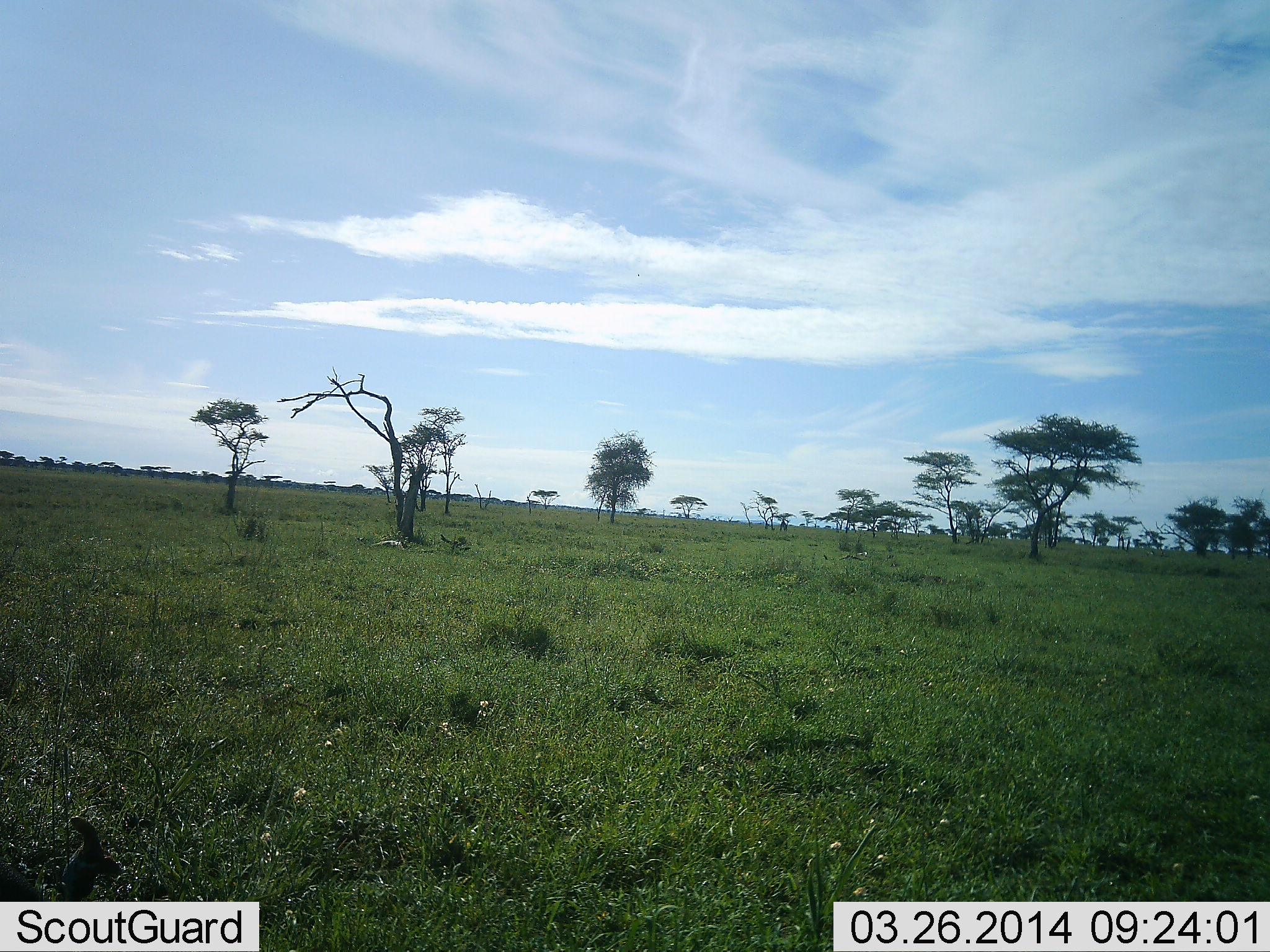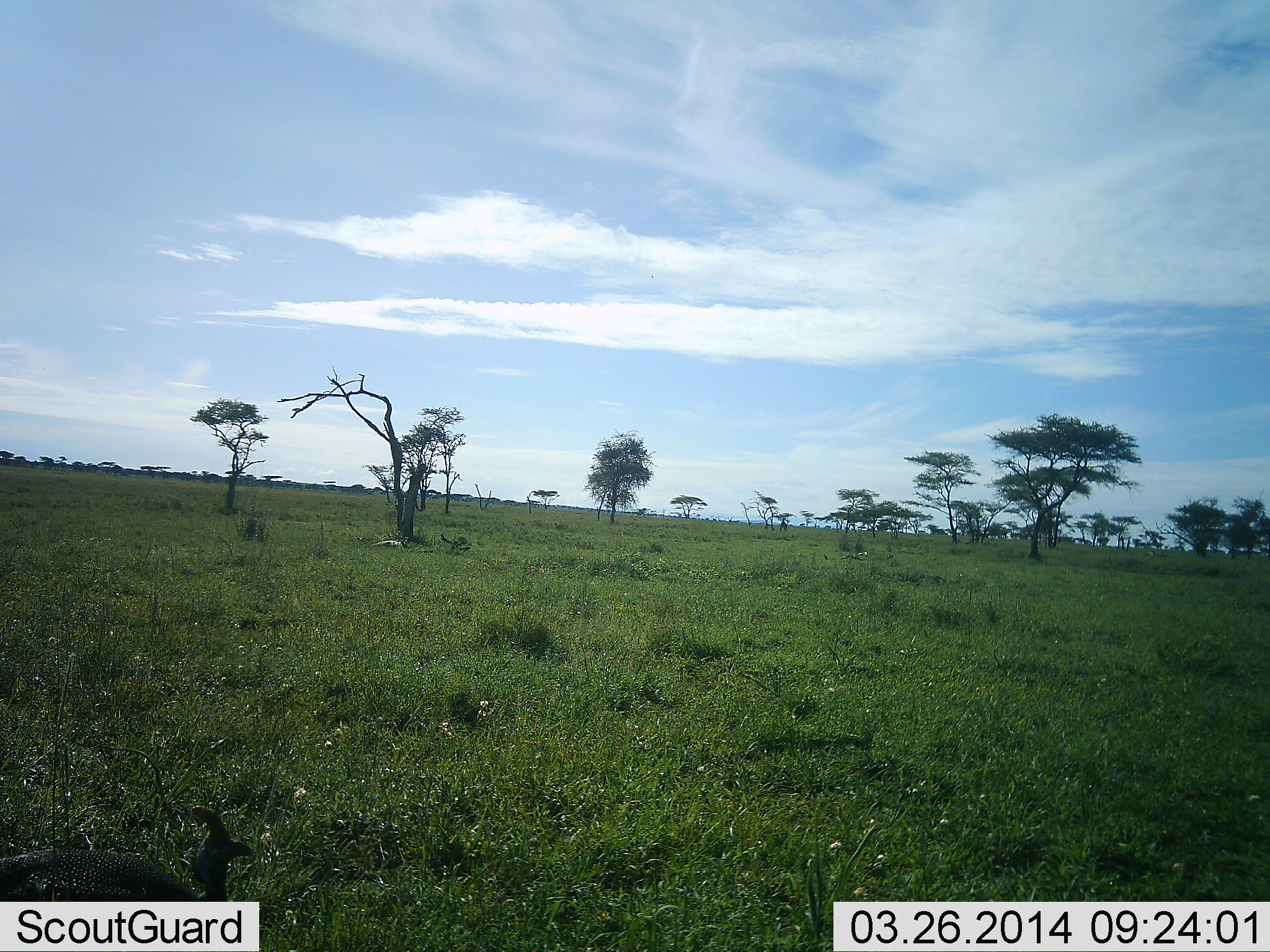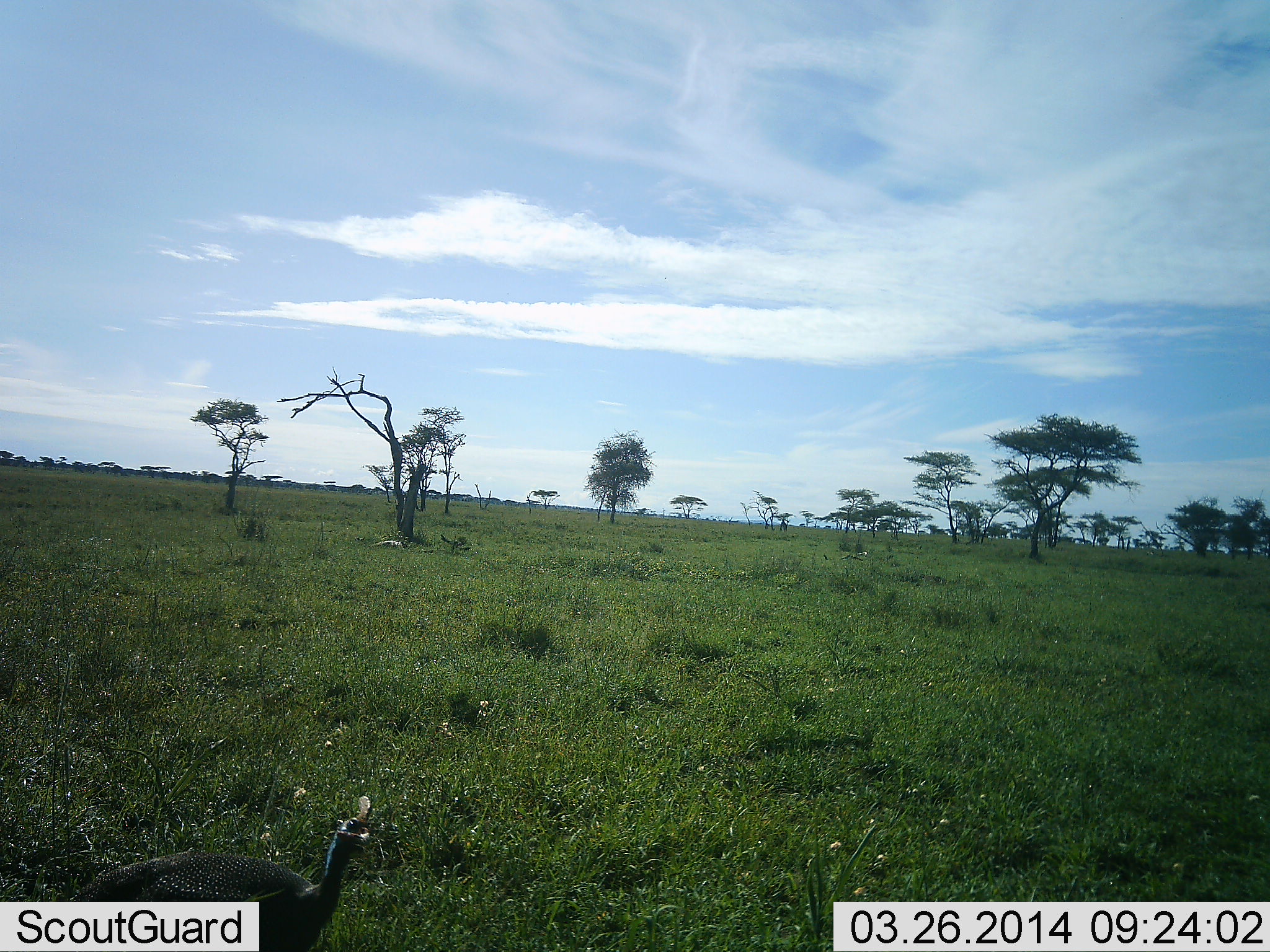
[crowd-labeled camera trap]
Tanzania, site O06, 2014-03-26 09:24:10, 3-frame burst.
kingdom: Animalia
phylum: Chordata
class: Aves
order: Galliformes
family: Numididae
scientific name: Numididae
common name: guinea fowl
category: guineafowl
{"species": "guineafowl (guinea fowl) (Numididae)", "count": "1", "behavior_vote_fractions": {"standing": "10%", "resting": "10%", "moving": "90%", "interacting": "0%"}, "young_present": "0%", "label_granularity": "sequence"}